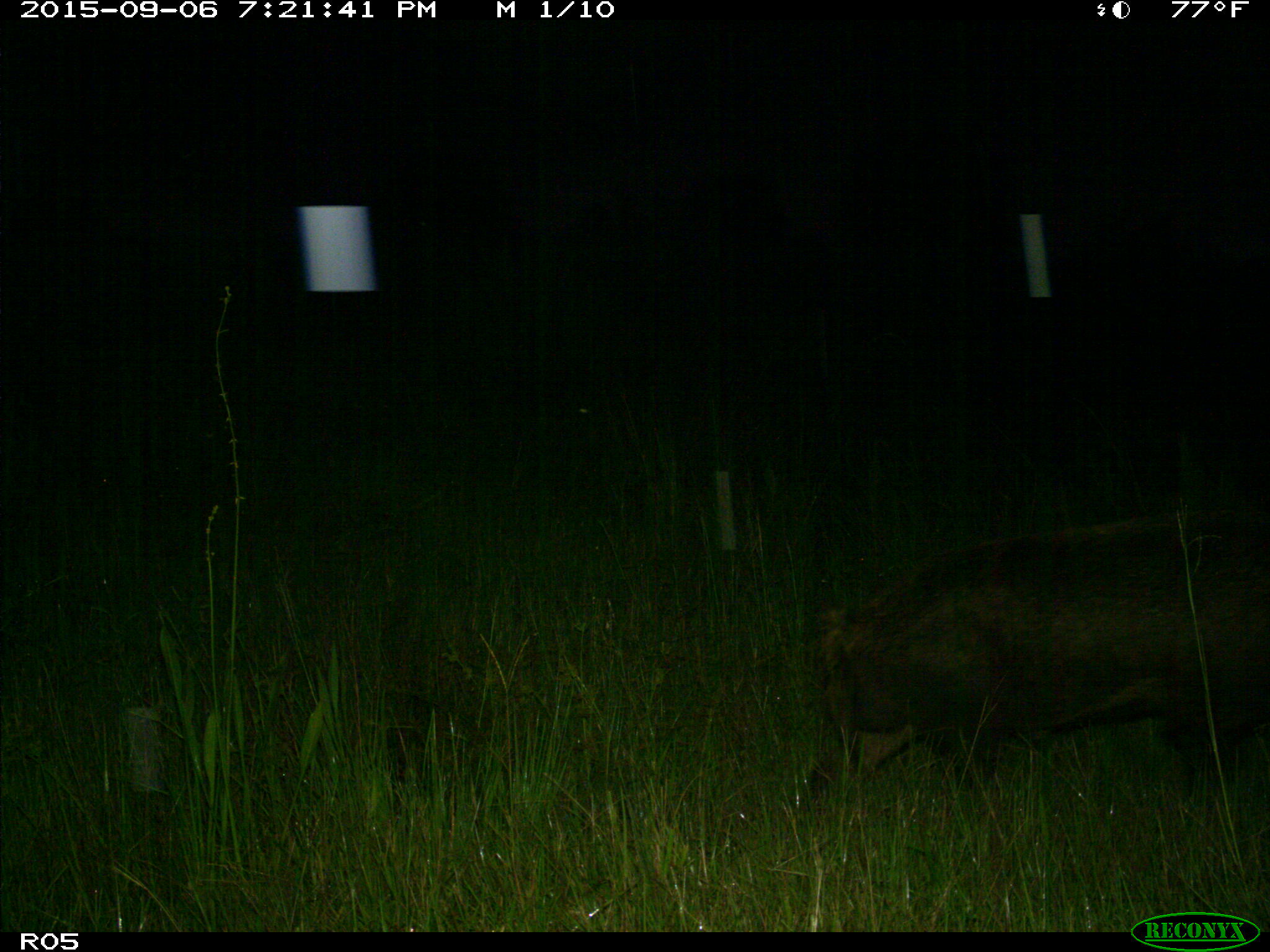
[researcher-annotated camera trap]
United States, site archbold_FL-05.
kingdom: Animalia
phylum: Chordata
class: Mammalia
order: Artiodactyla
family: Suidae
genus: Sus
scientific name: Sus scrofa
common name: wild boar